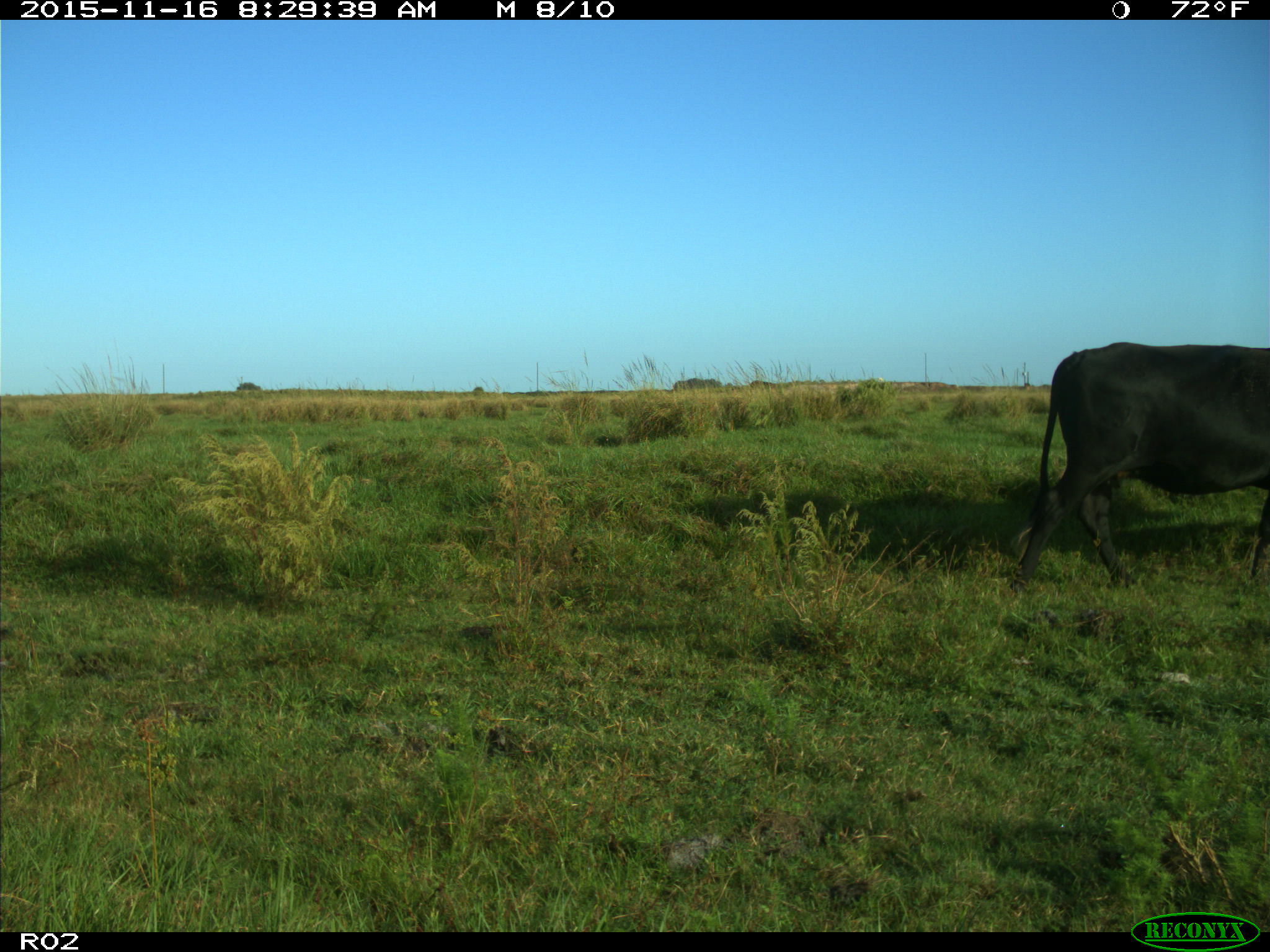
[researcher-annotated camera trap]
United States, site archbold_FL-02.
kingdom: Animalia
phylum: Chordata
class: Mammalia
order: Artiodactyla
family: Bovidae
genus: Bos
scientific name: Bos taurus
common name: domestic cow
Bos taurus (domestic cow).